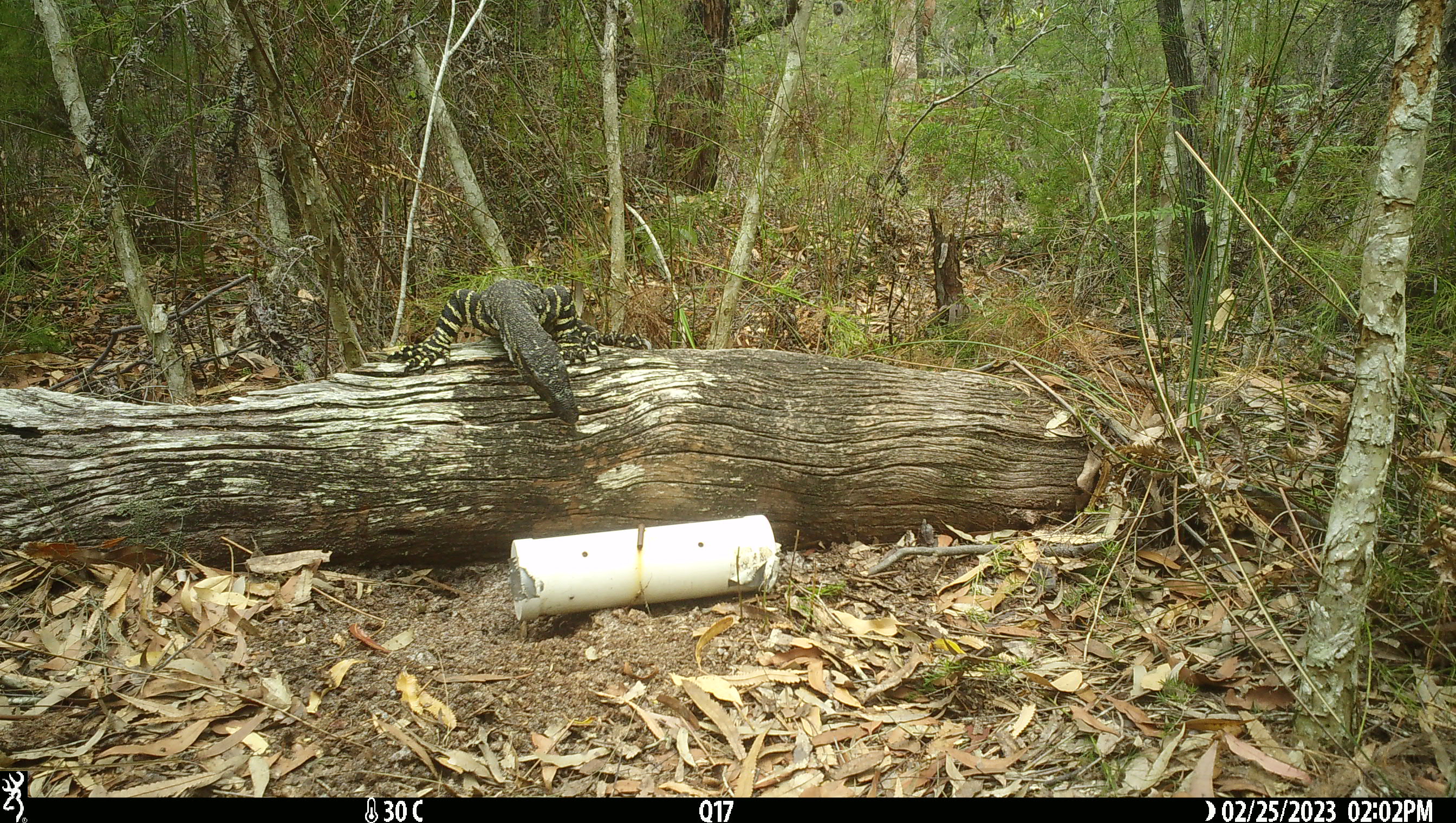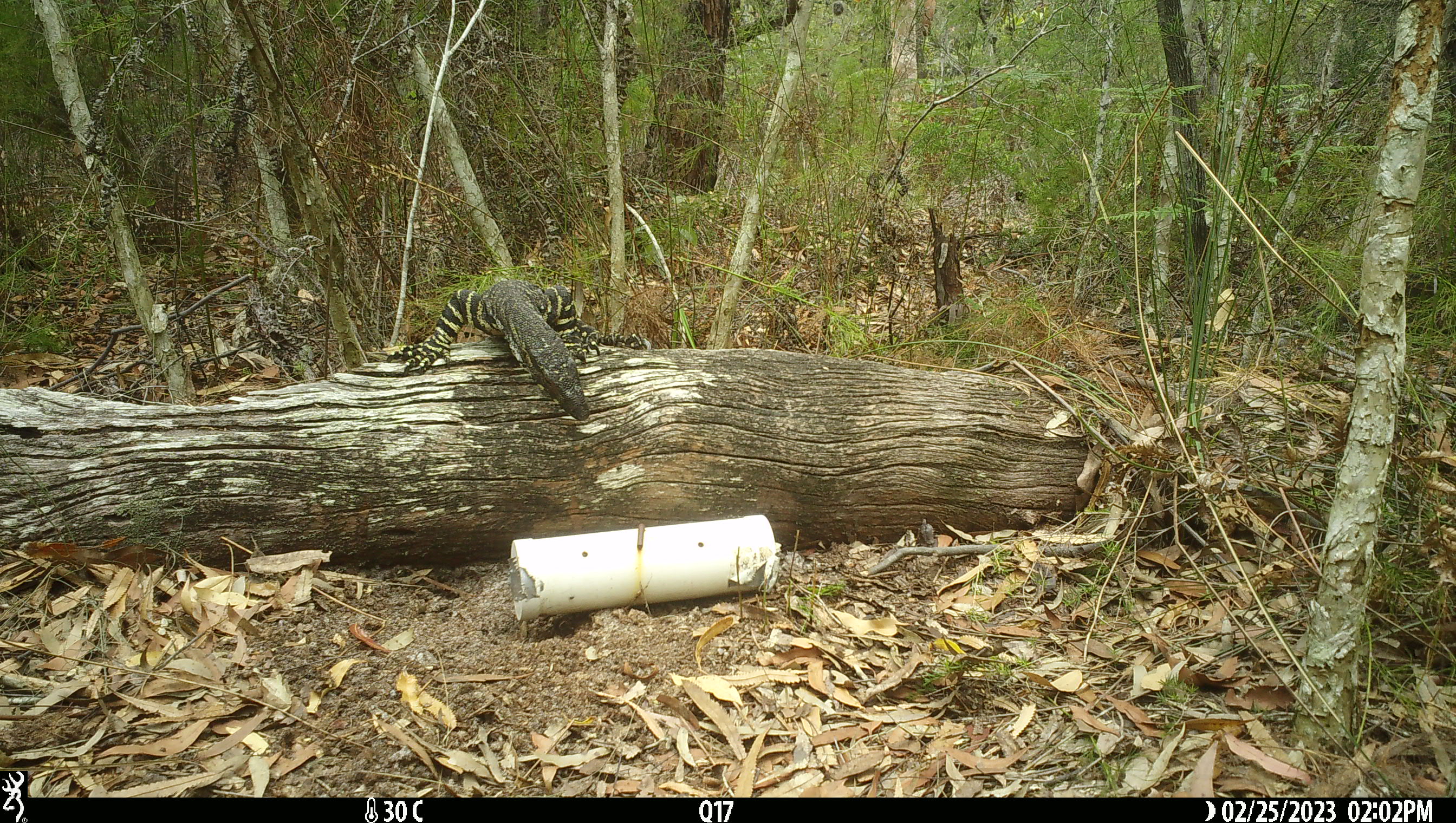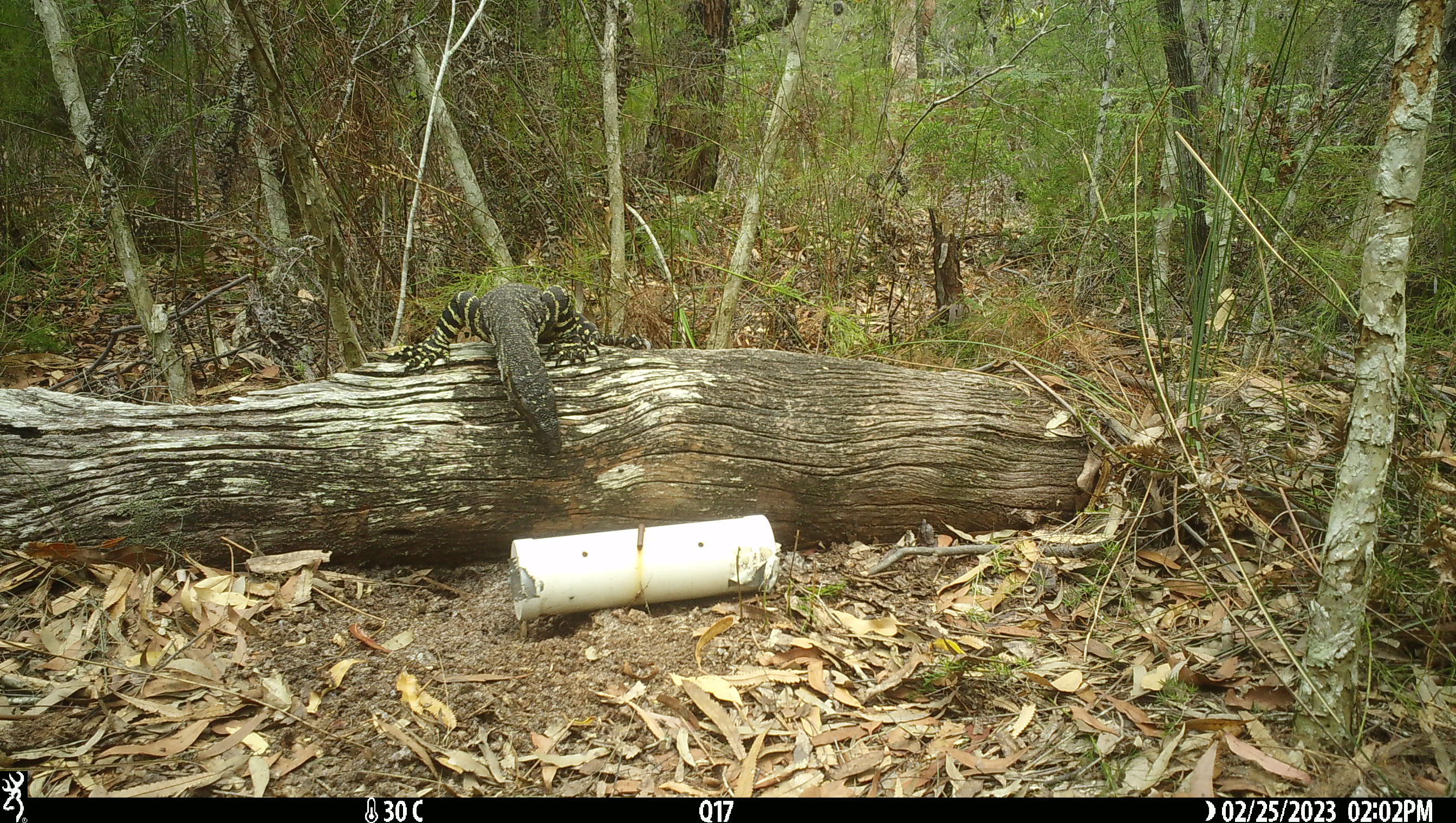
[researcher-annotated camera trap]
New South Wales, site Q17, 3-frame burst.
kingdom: Animalia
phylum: Chordata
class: Reptilia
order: Squamata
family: Varanidae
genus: Varanus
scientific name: Varanus varius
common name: lace monitor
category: goanna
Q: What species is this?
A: Goanna (lace monitor) (Varanus varius).